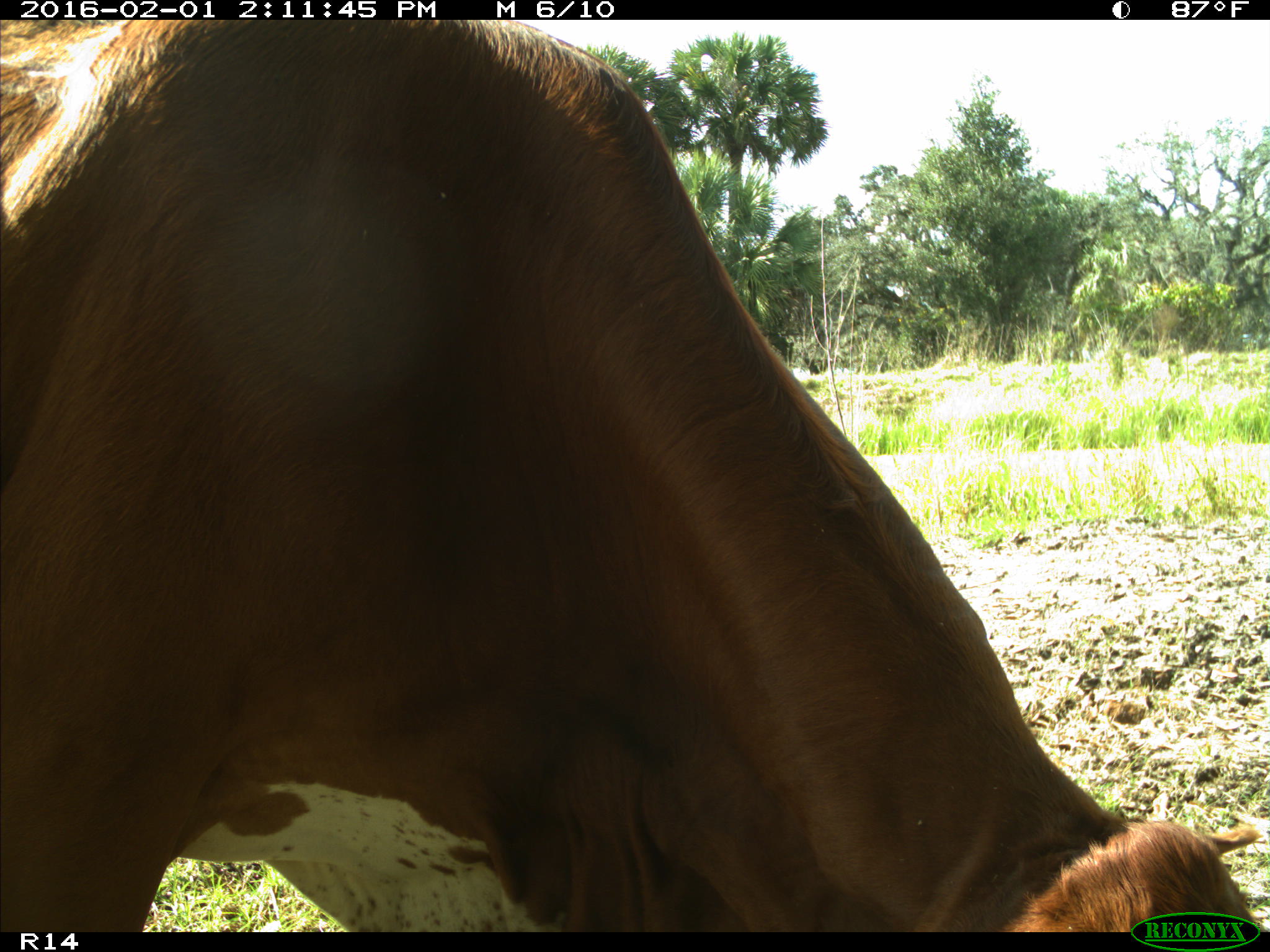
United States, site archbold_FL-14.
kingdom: Animalia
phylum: Chordata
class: Mammalia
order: Artiodactyla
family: Bovidae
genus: Bos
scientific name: Bos taurus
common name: domestic cow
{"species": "Bos taurus (domestic cow)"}